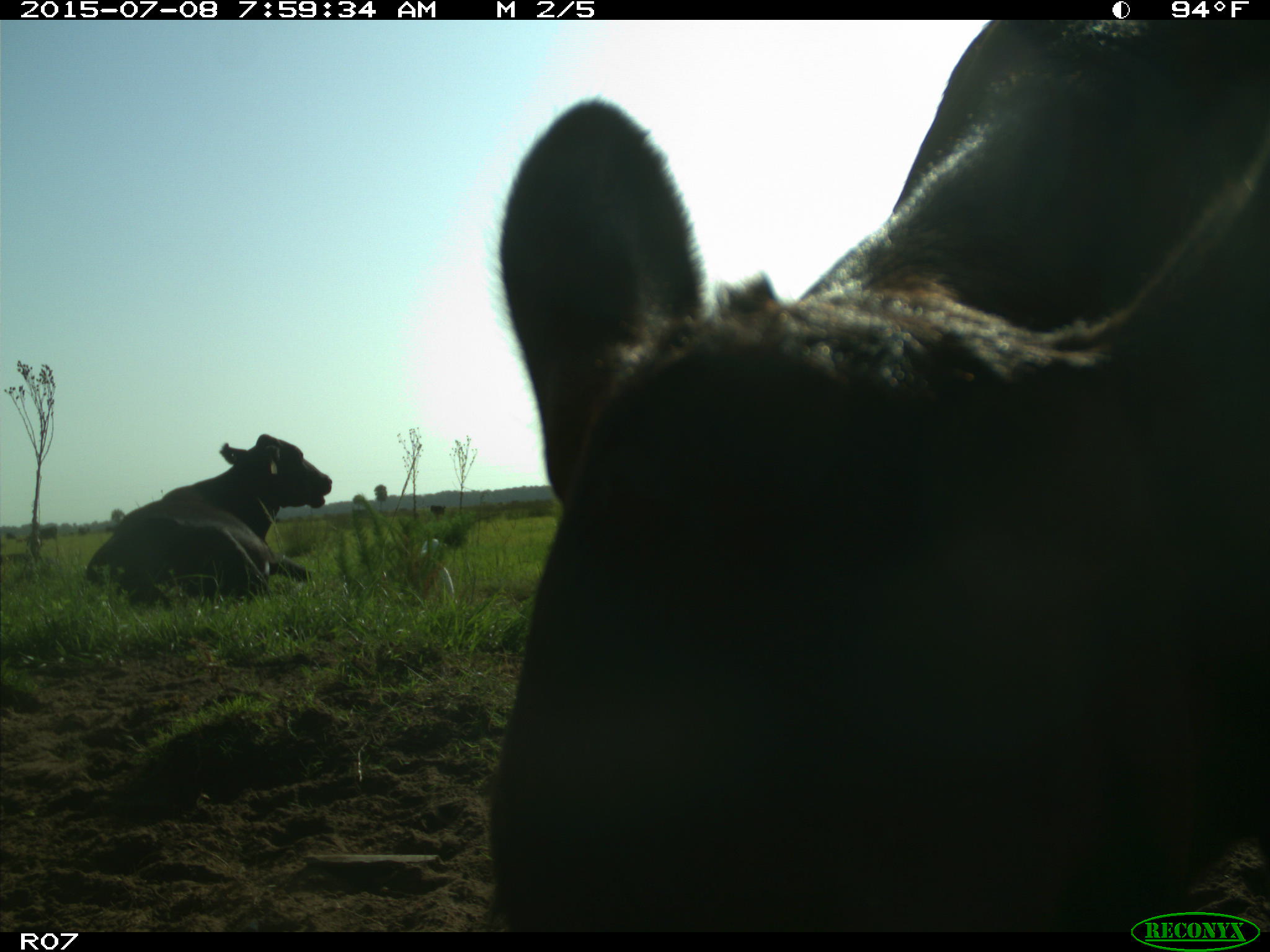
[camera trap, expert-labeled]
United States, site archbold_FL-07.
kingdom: Animalia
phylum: Chordata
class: Mammalia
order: Artiodactyla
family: Bovidae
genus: Bos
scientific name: Bos taurus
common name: domestic cow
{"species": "Bos taurus (domestic cow)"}